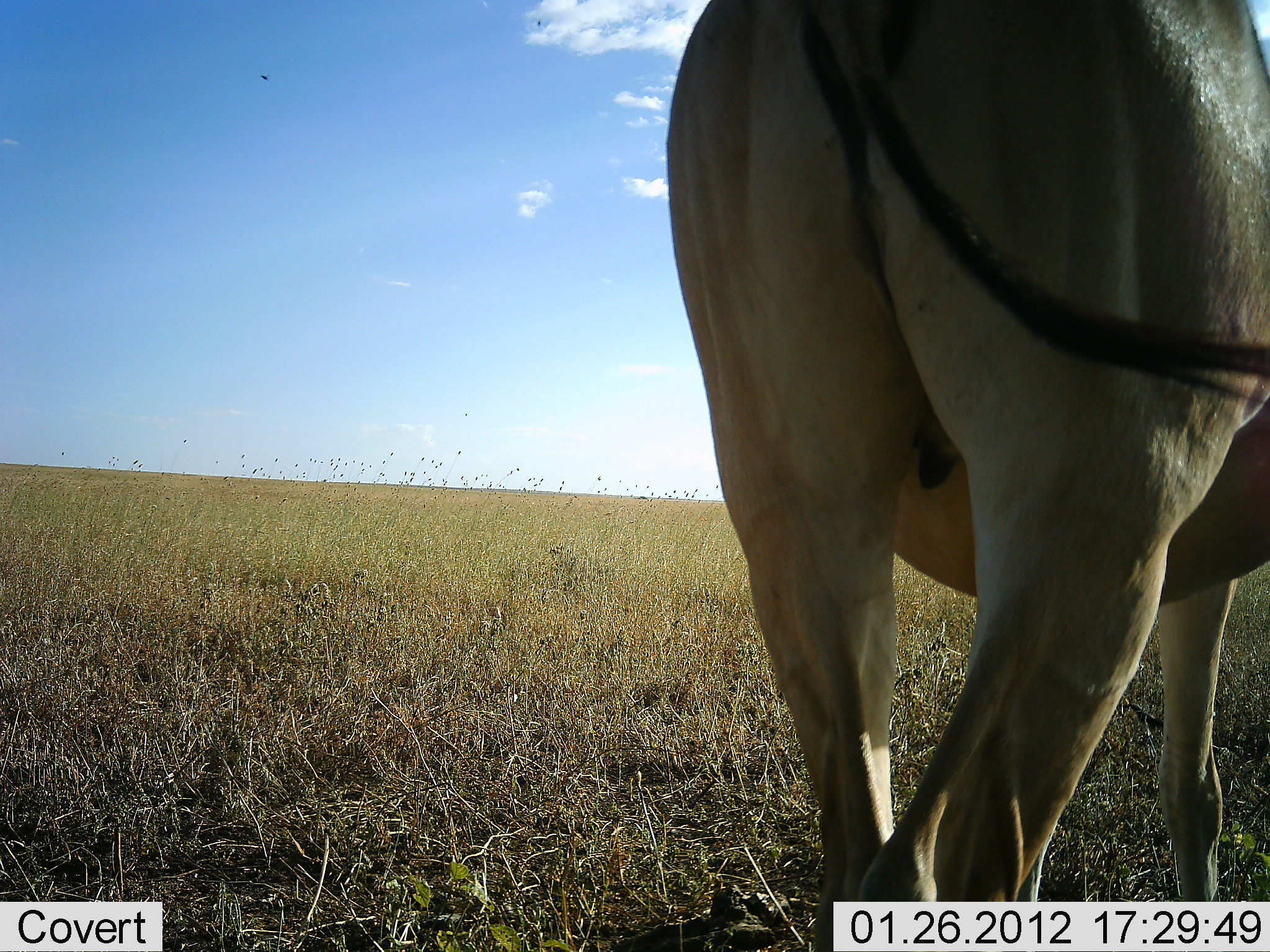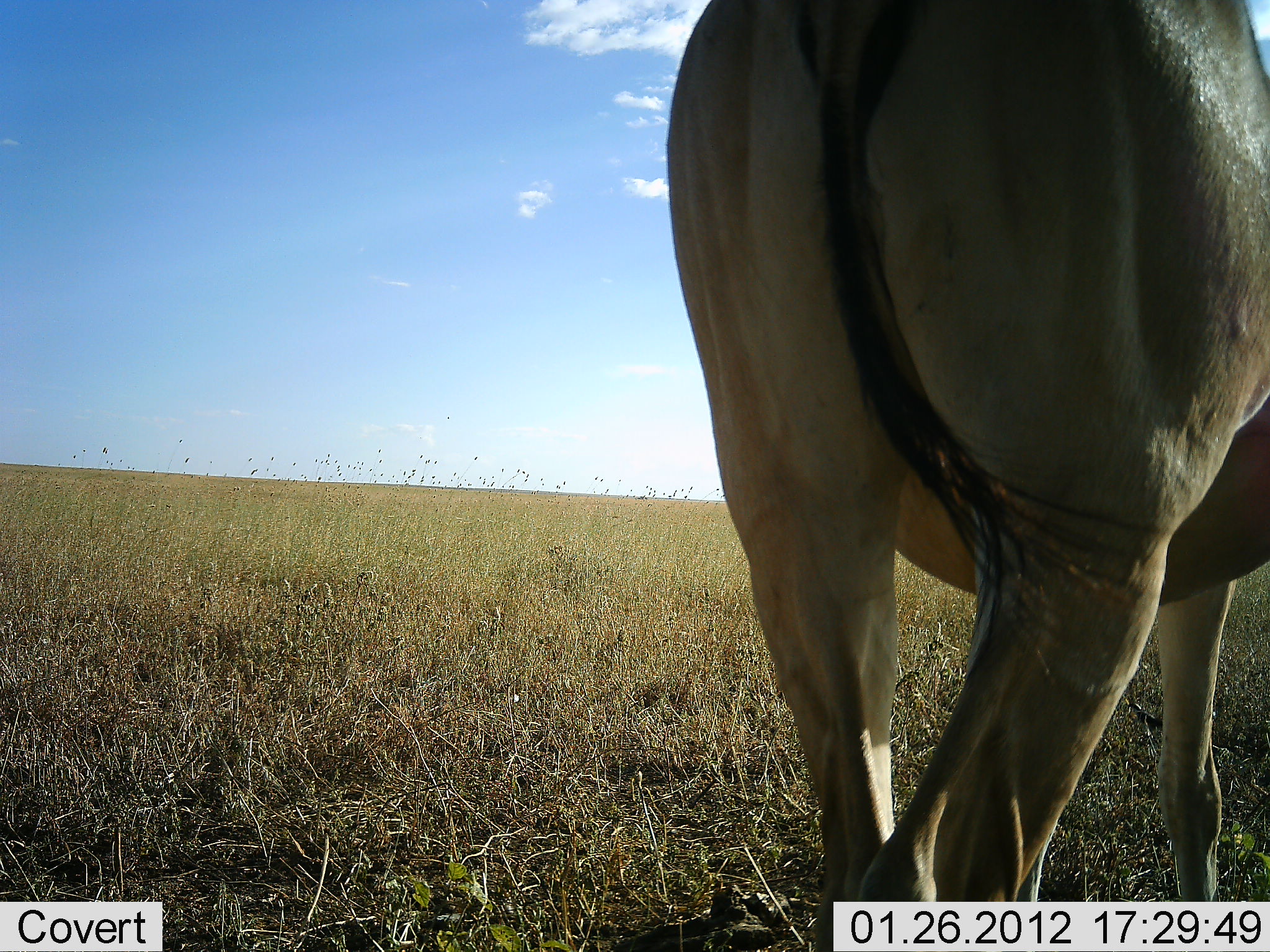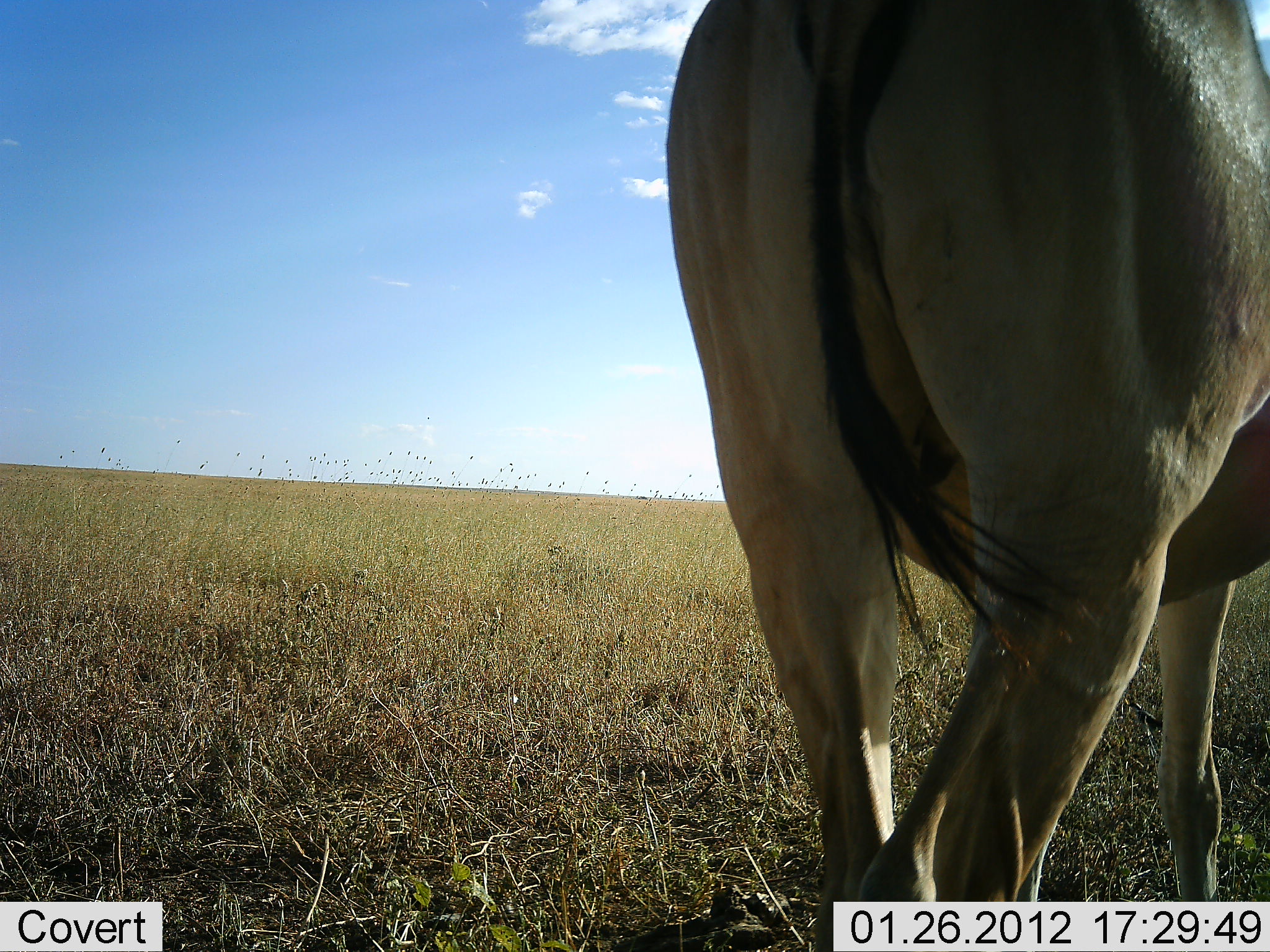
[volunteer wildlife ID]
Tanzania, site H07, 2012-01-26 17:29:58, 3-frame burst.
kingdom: Animalia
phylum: Chordata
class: Mammalia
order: Artiodactyla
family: Bovidae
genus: Alcelaphus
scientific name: Alcelaphus buselaphus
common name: hartebeest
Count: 1.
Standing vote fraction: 100%.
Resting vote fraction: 0%.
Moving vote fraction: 0%.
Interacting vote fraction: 0%.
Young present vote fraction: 0%.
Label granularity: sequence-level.